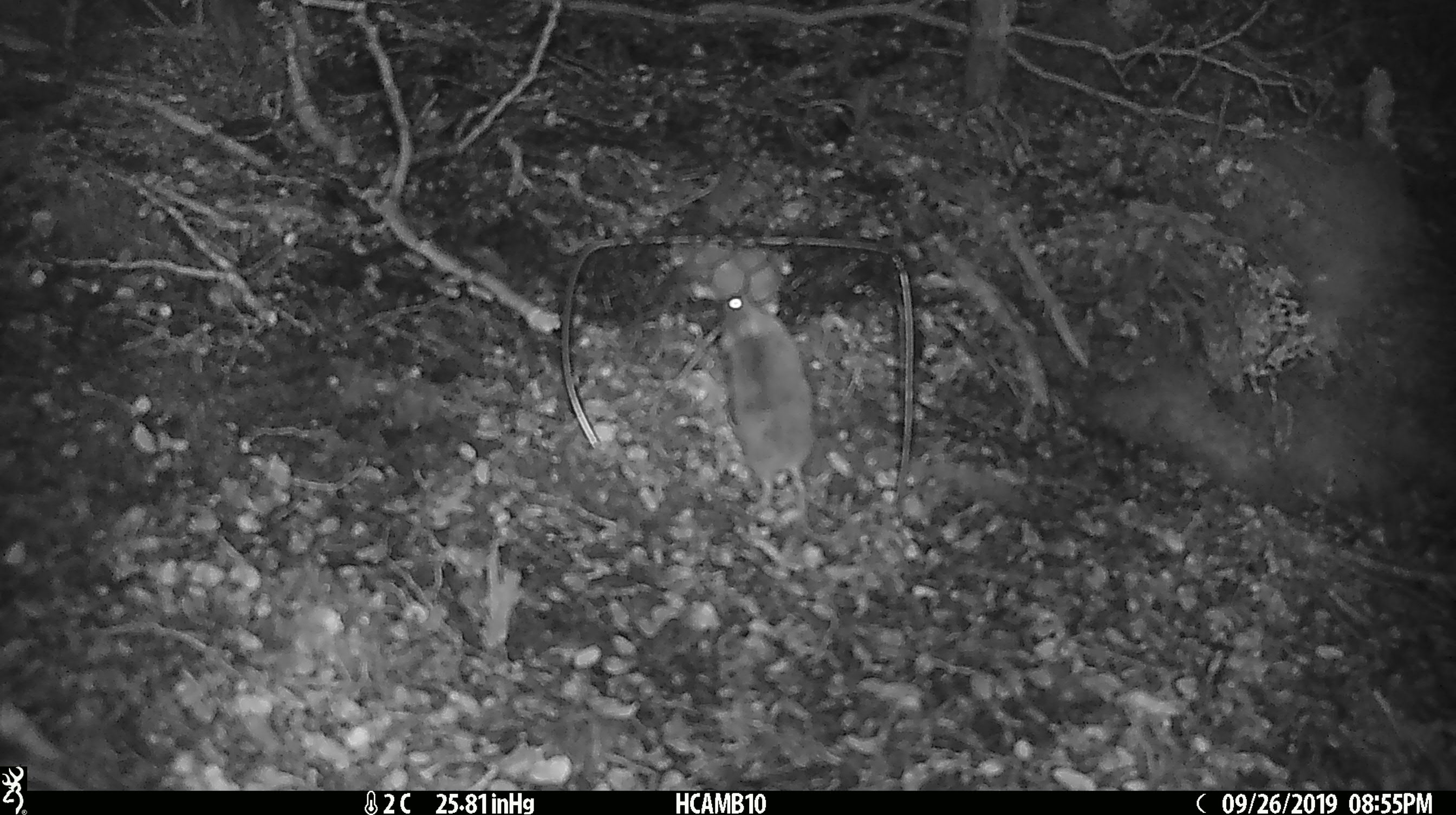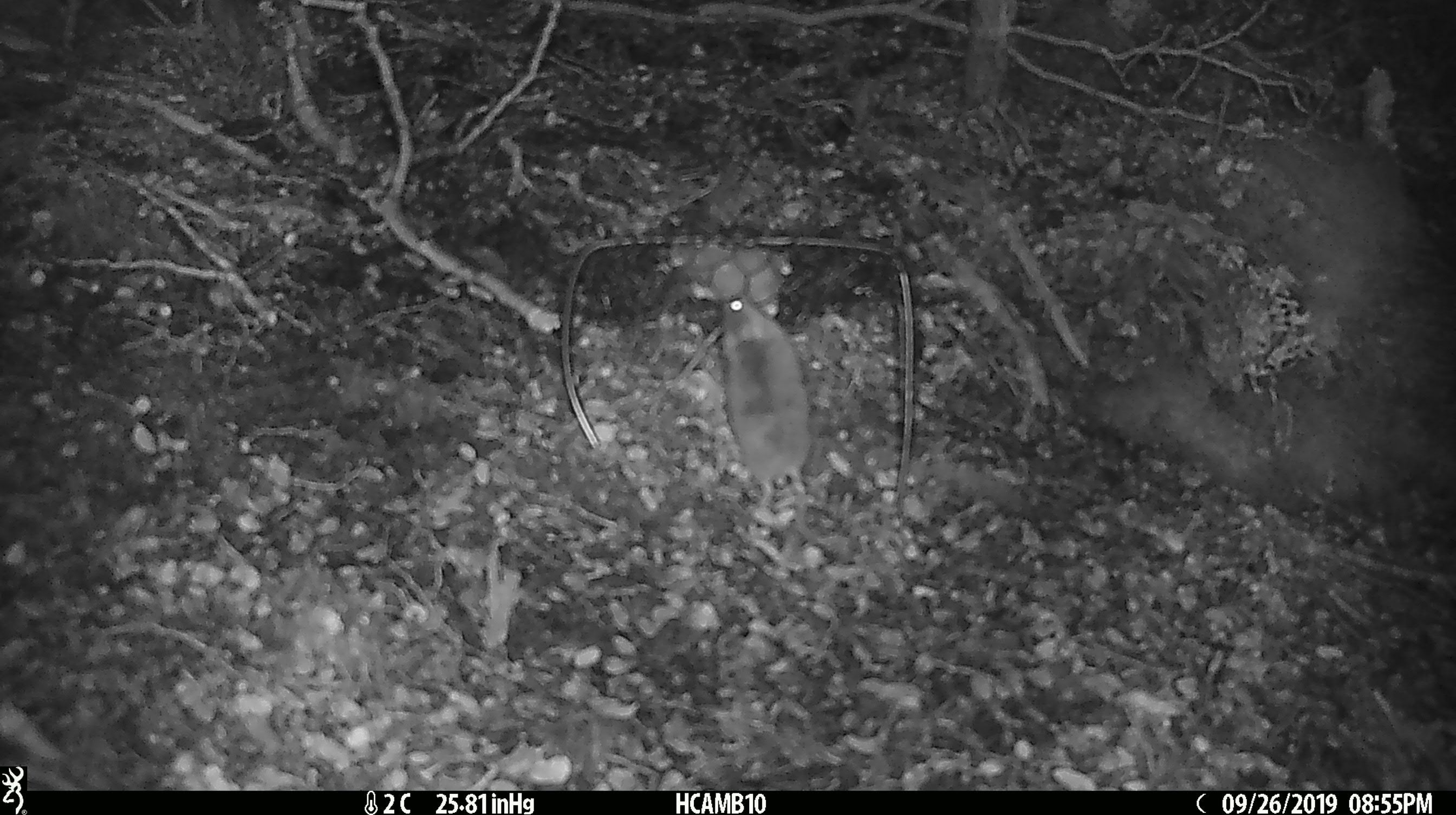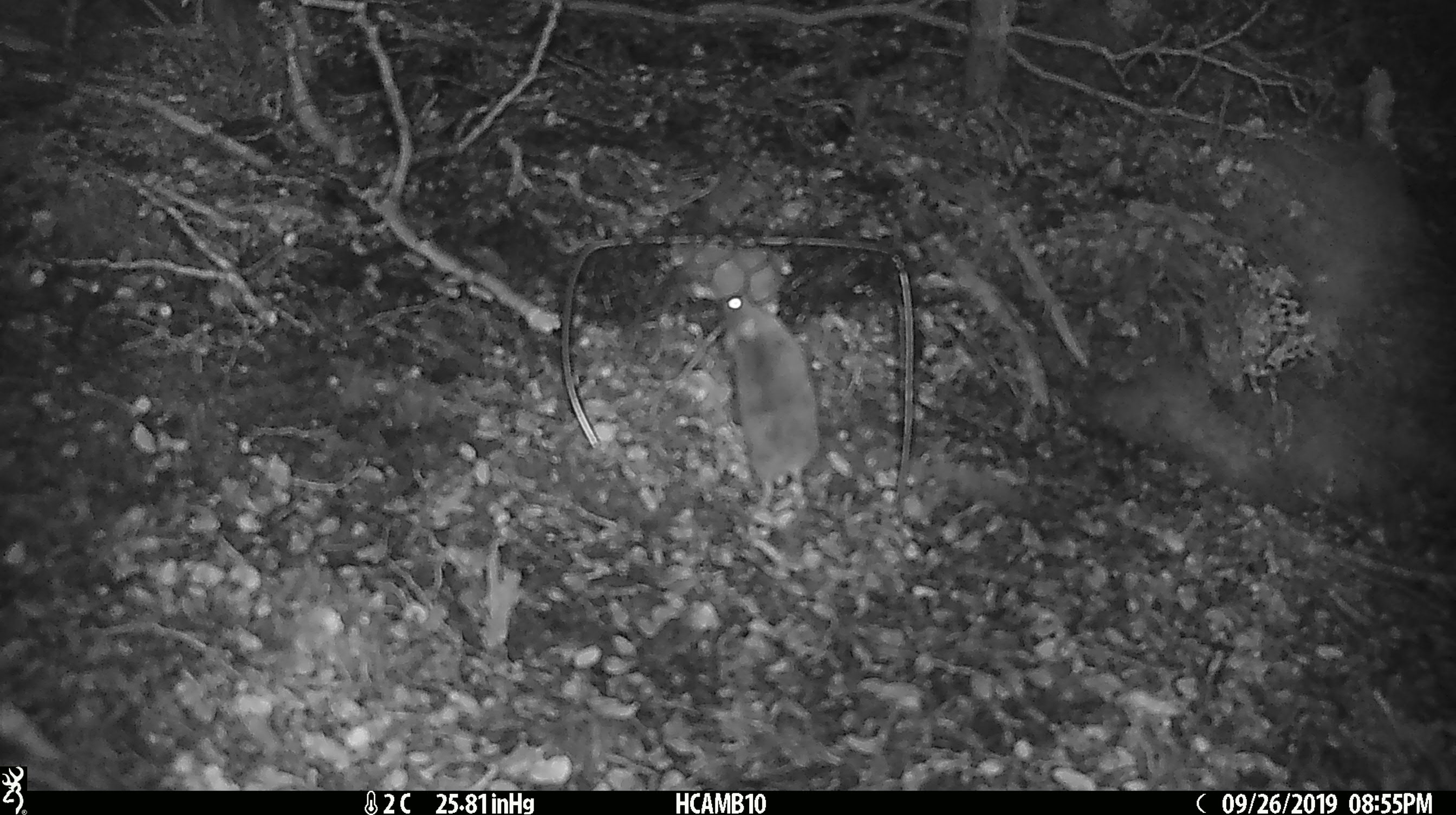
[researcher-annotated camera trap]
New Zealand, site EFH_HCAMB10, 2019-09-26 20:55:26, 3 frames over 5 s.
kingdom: Animalia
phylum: Chordata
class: Mammalia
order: Rodentia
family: Muridae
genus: Mus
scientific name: Mus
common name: mouse